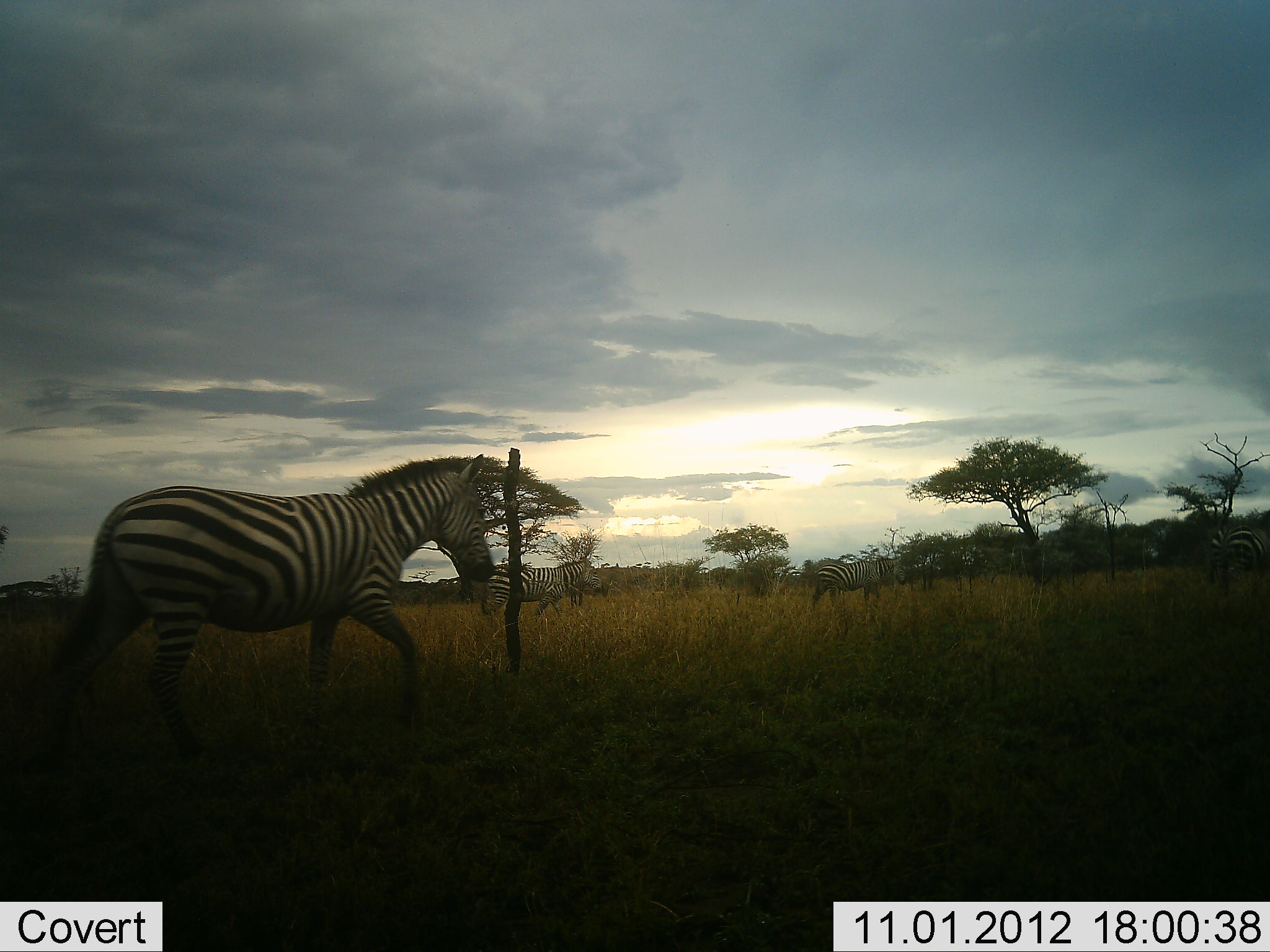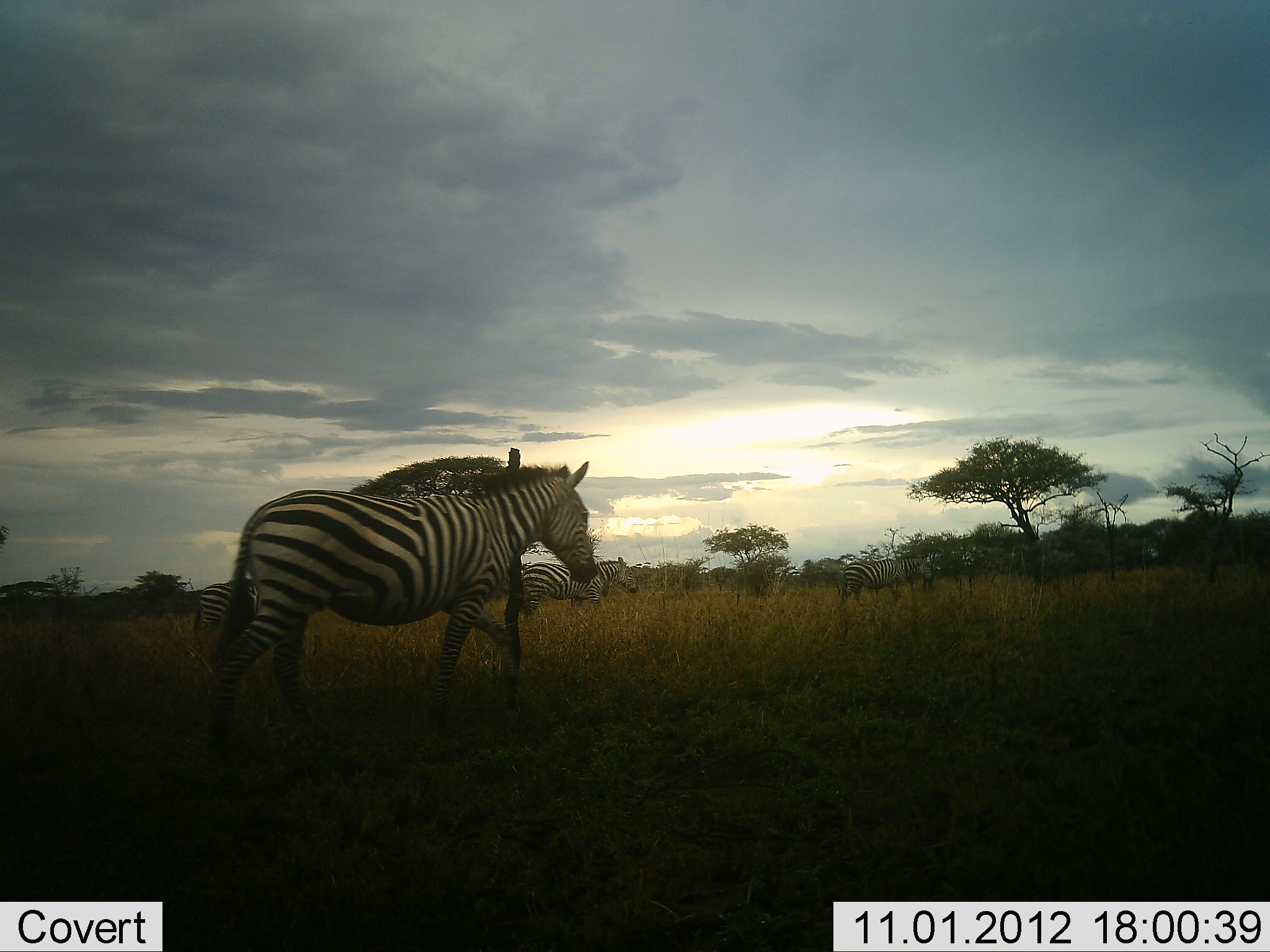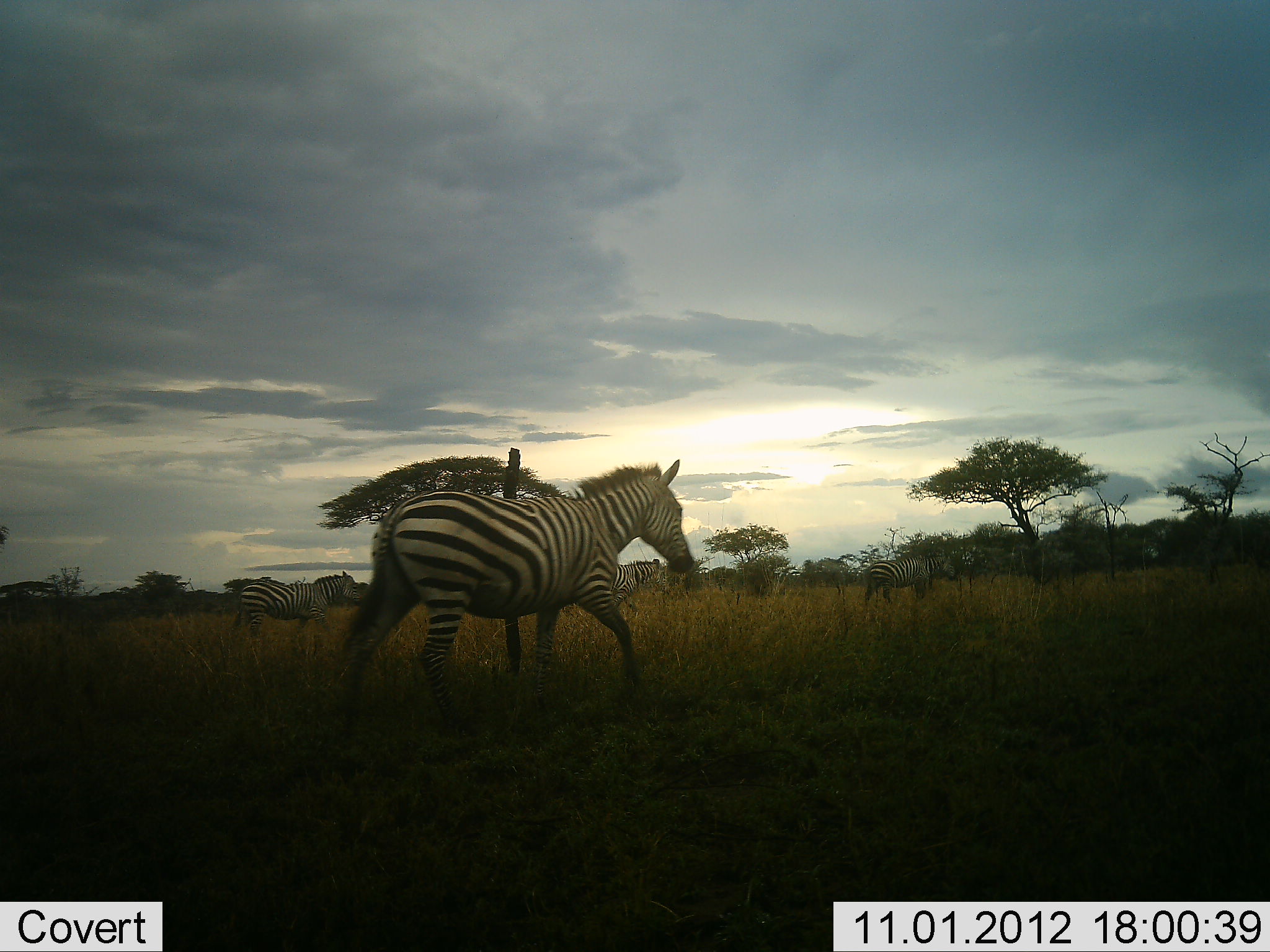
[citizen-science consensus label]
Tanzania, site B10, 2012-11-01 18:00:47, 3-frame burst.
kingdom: Animalia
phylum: Chordata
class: Mammalia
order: Perissodactyla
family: Equidae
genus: Equus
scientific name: Equus quagga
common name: plains zebra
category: zebra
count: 5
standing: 0%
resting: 0%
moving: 100%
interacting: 10%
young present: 0%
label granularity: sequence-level